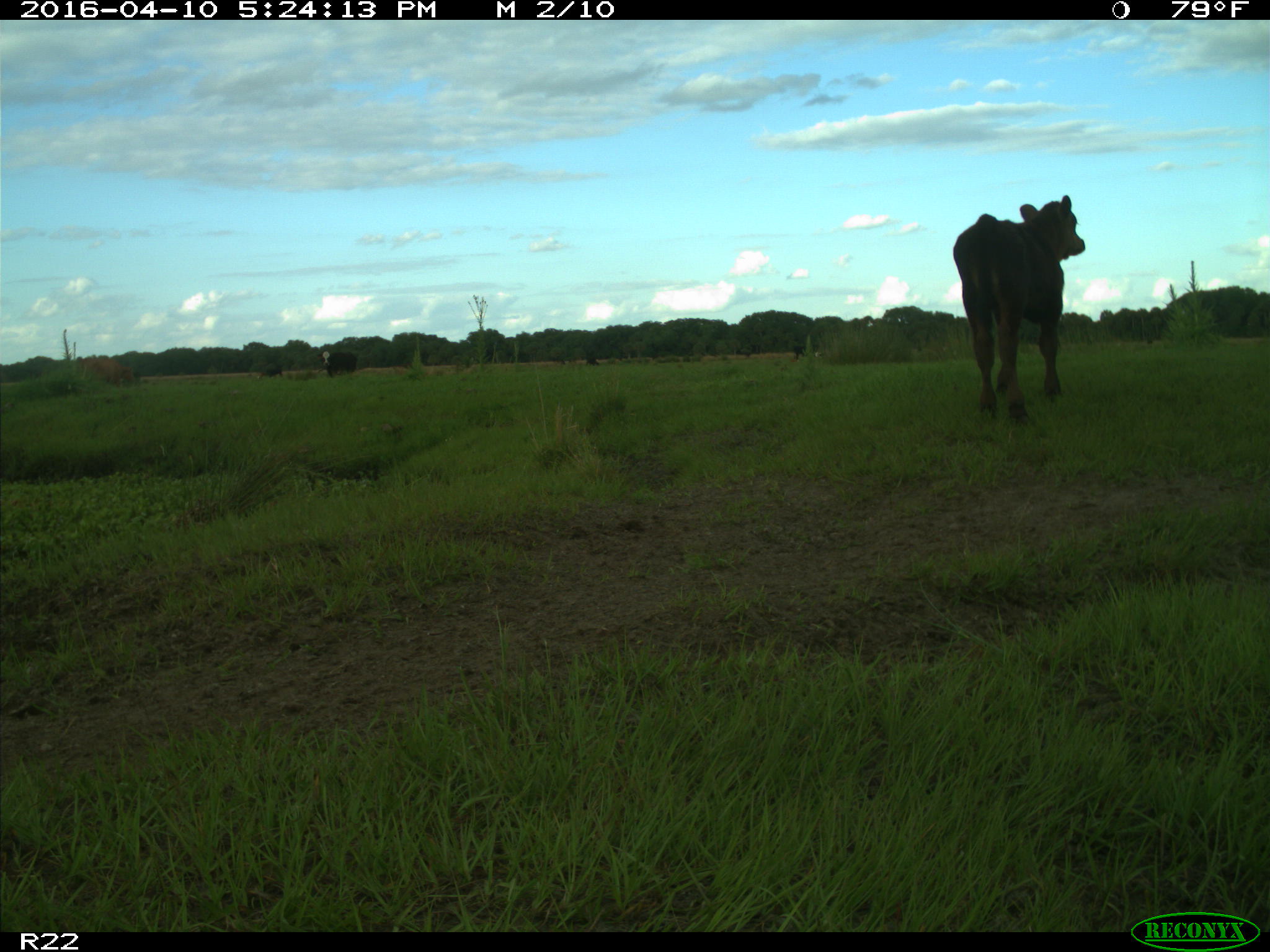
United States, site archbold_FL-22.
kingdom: Animalia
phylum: Chordata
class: Mammalia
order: Artiodactyla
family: Bovidae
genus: Bos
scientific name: Bos taurus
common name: domestic cow